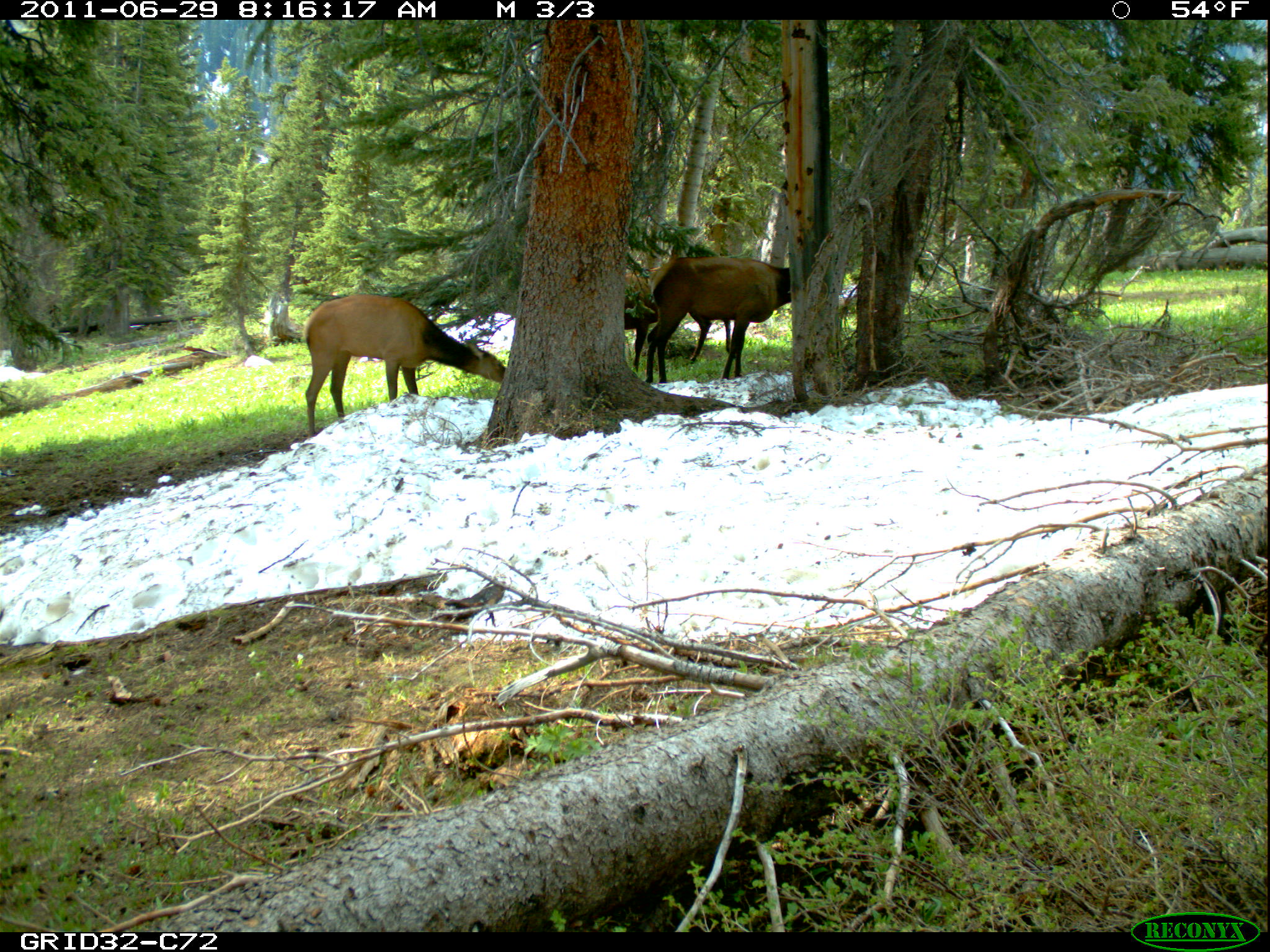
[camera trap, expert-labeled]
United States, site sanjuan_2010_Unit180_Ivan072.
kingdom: Animalia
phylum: Chordata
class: Mammalia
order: Artiodactyla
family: Cervidae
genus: Cervus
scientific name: Cervus elaphus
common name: red deer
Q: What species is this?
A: Cervus elaphus (red deer).